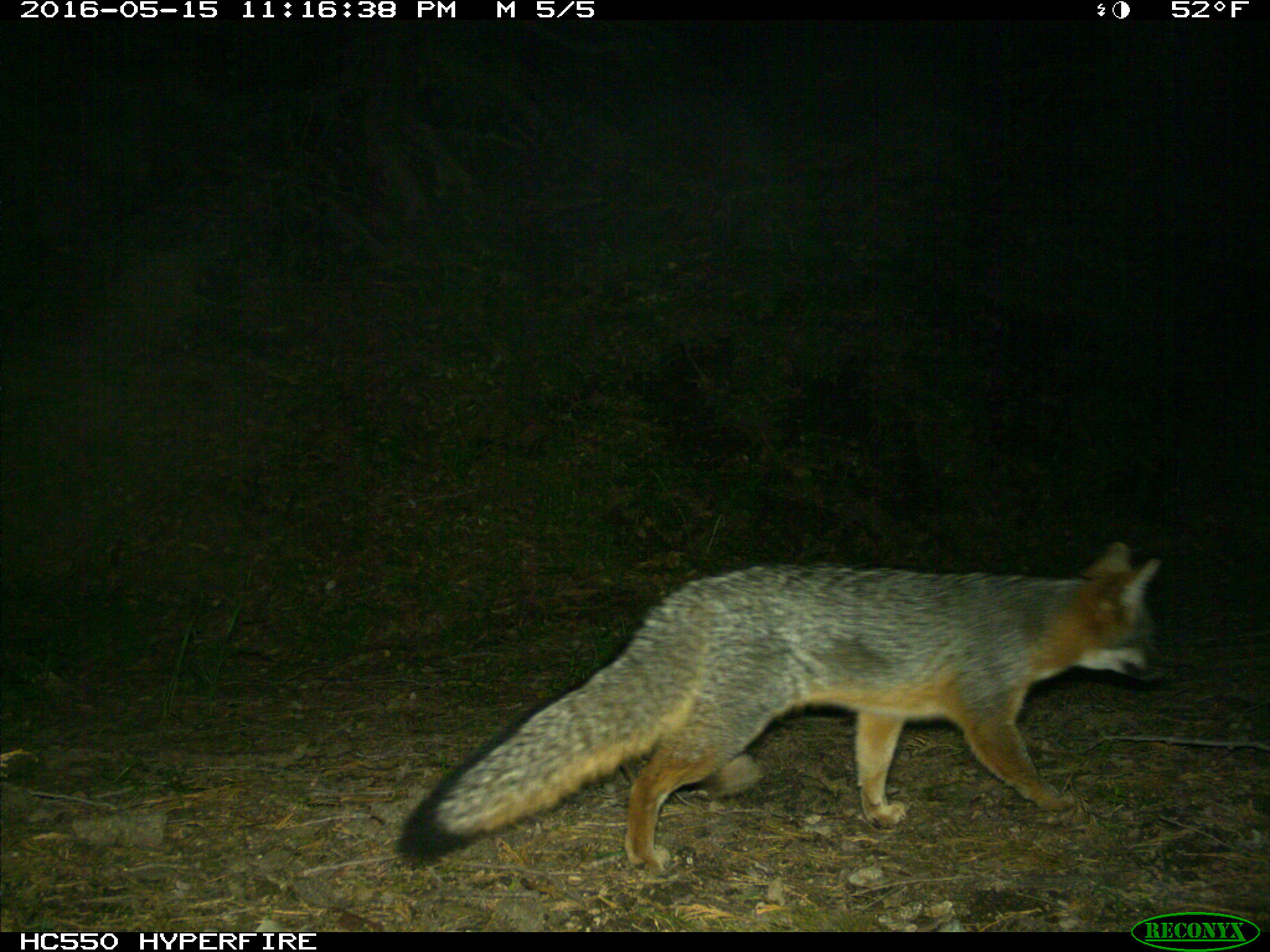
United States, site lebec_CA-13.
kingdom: Animalia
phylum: Chordata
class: Mammalia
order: Carnivora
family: Canidae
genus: Urocyon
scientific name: Urocyon cinereoargenteus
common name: gray fox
Urocyon cinereoargenteus (gray fox).